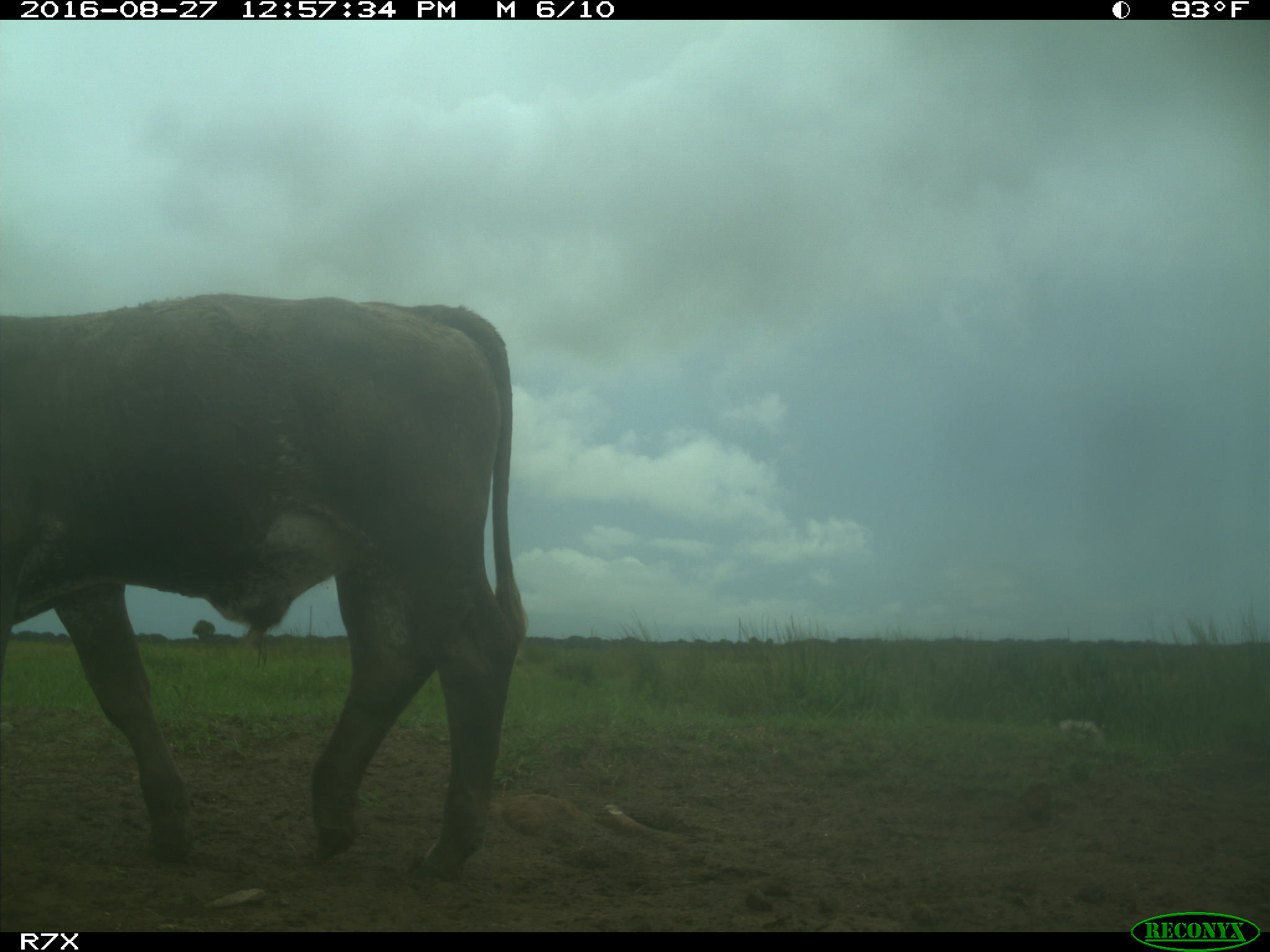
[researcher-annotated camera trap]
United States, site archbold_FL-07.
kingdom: Animalia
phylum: Chordata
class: Mammalia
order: Artiodactyla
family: Bovidae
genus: Bos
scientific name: Bos taurus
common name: domestic cow